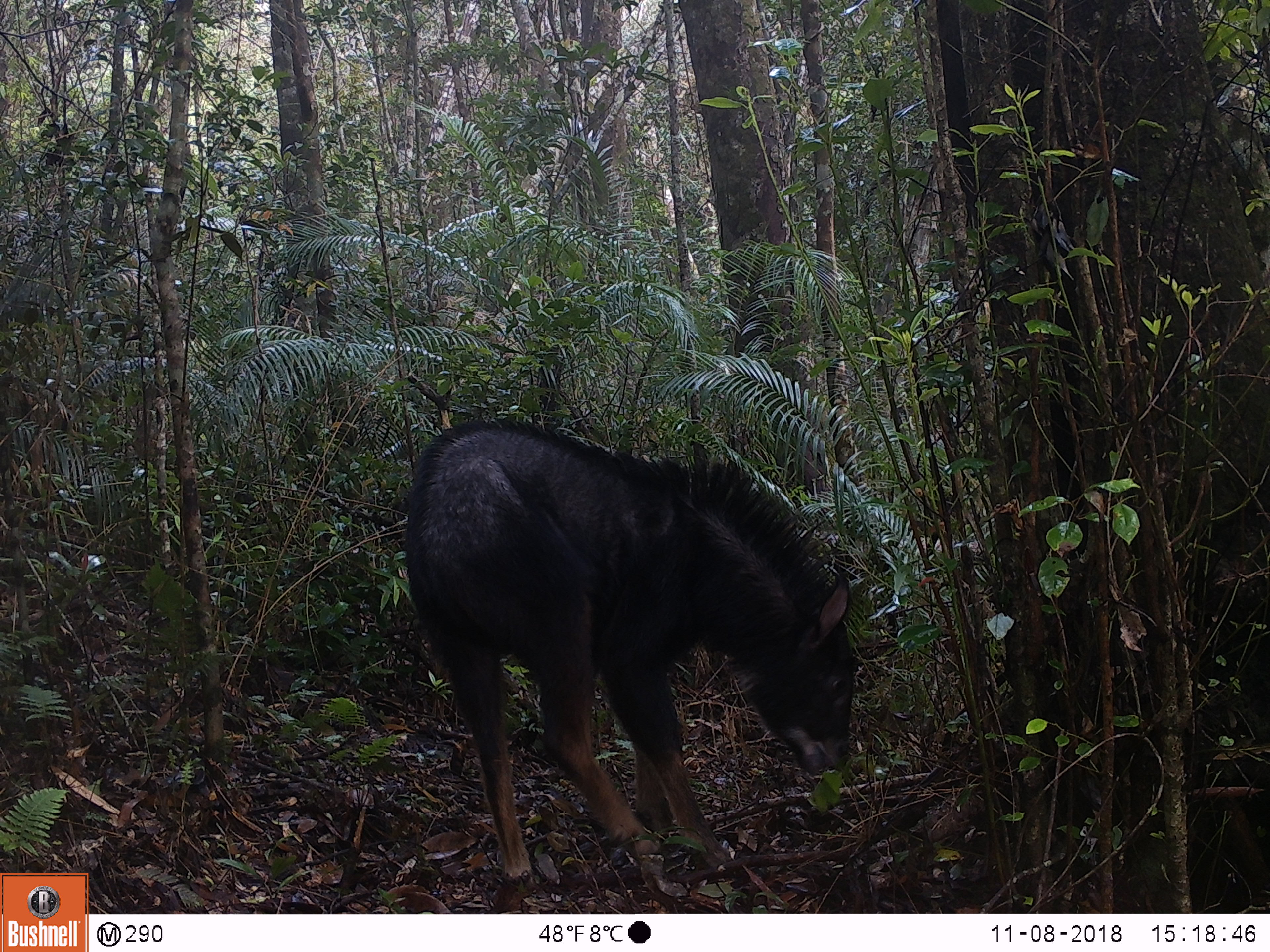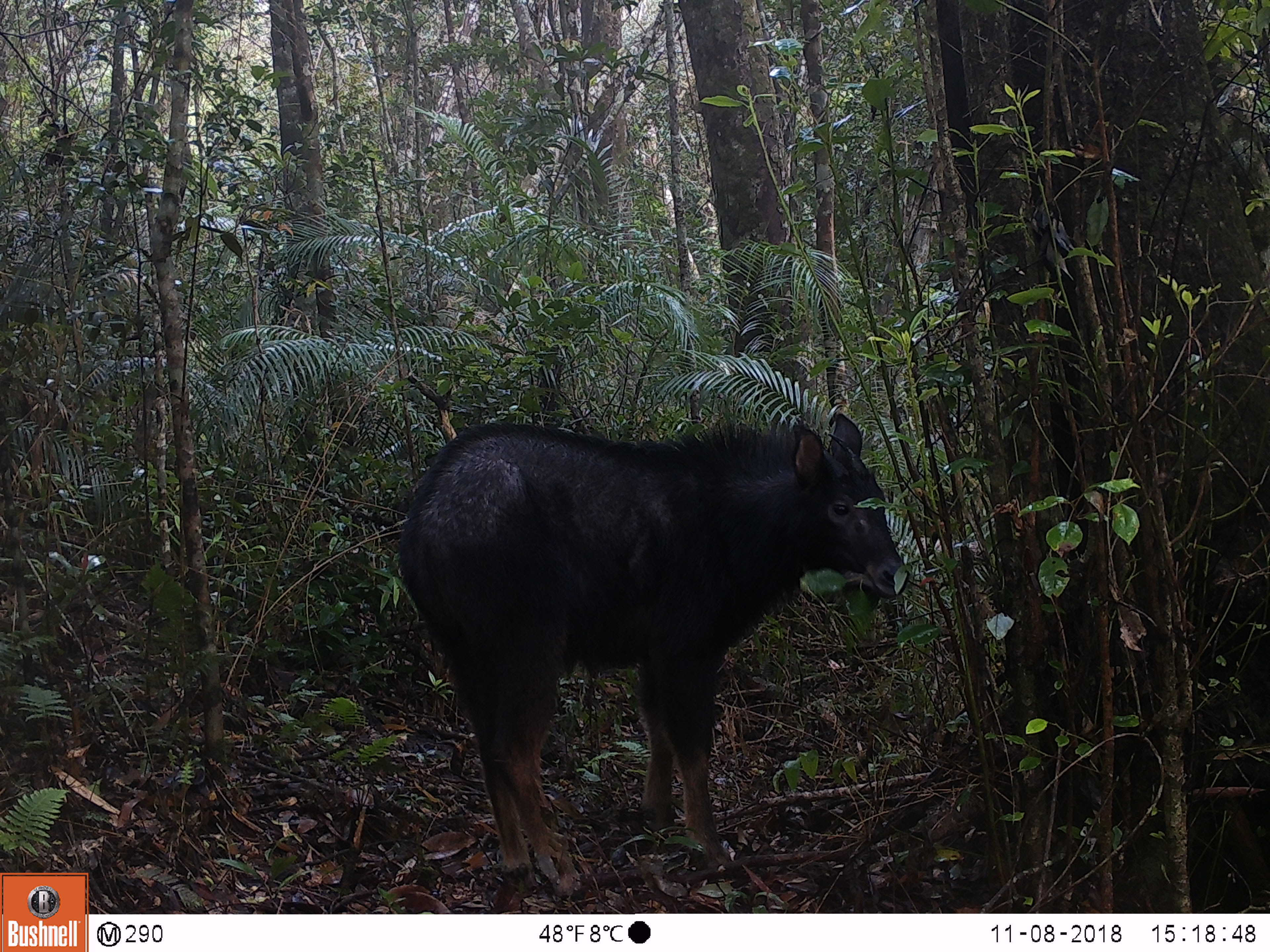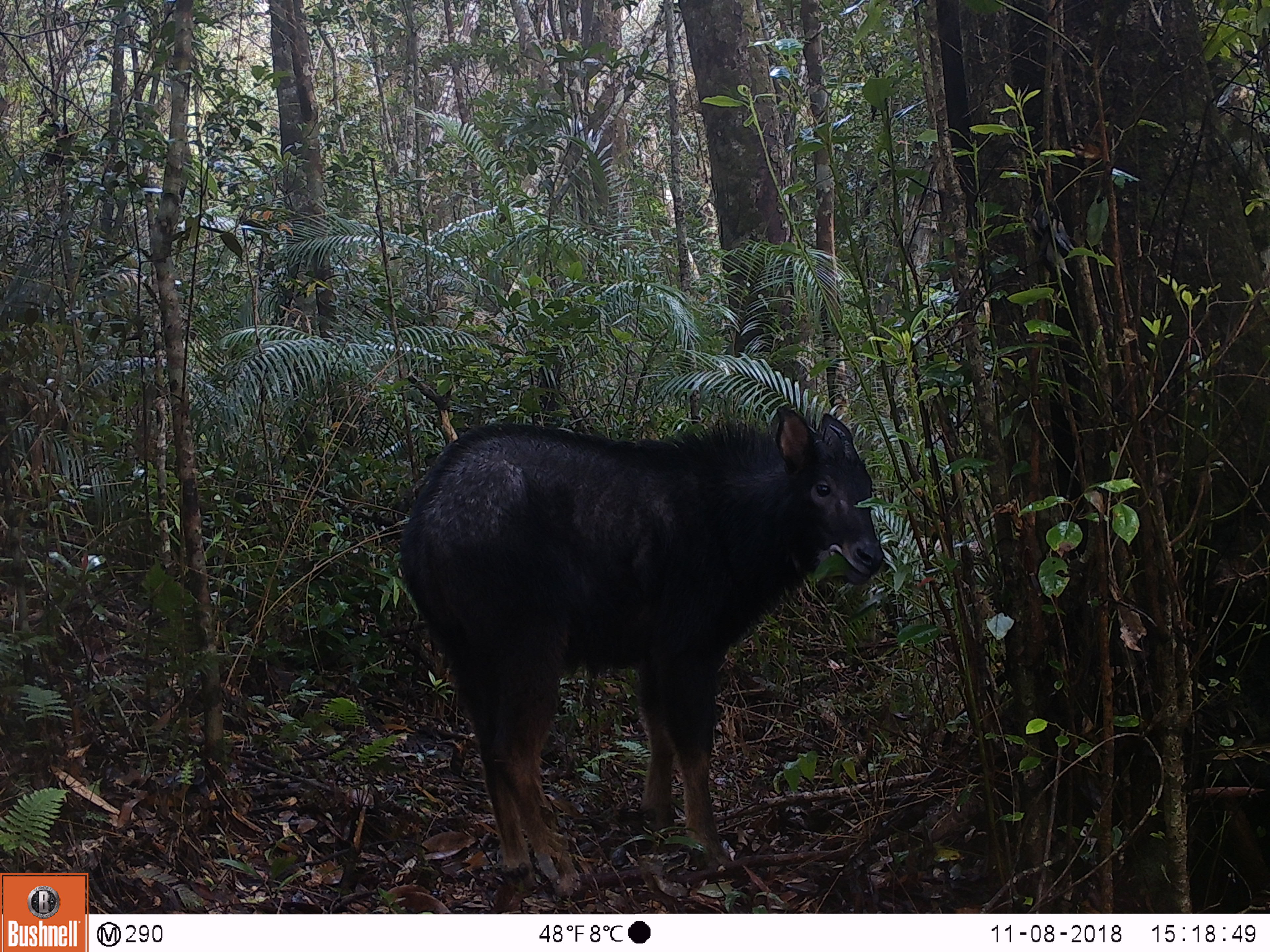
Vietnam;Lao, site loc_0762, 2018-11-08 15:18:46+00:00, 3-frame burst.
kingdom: Animalia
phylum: Chordata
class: Mammalia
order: Artiodactyla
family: Bovidae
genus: Capricornis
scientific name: Capricornis sumatraensis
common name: chinese serow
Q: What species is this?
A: Chinese serow (Capricornis sumatraensis).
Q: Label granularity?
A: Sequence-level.